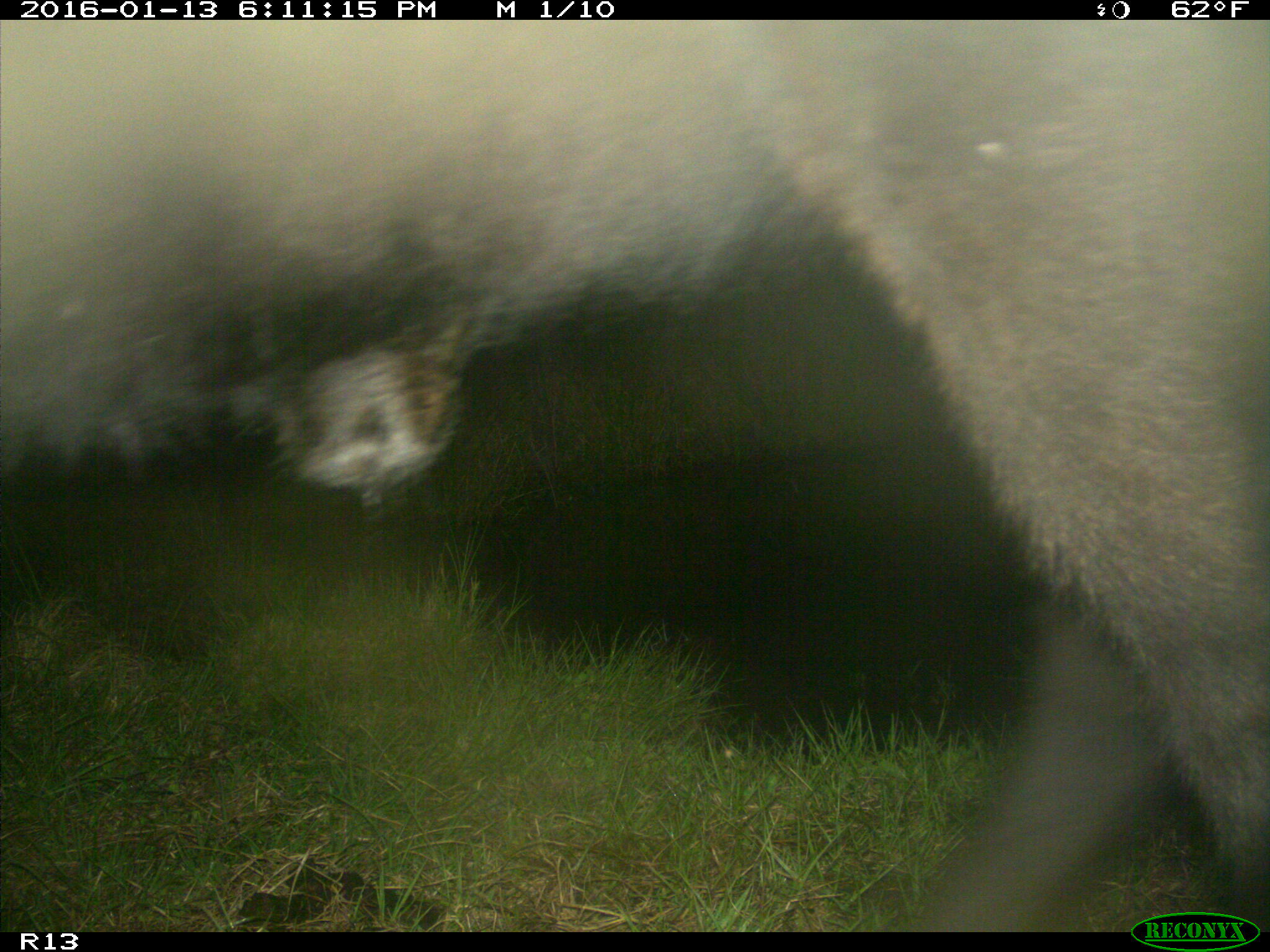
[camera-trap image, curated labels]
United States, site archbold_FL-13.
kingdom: Animalia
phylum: Chordata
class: Mammalia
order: Artiodactyla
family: Bovidae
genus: Bos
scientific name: Bos taurus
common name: domestic cow